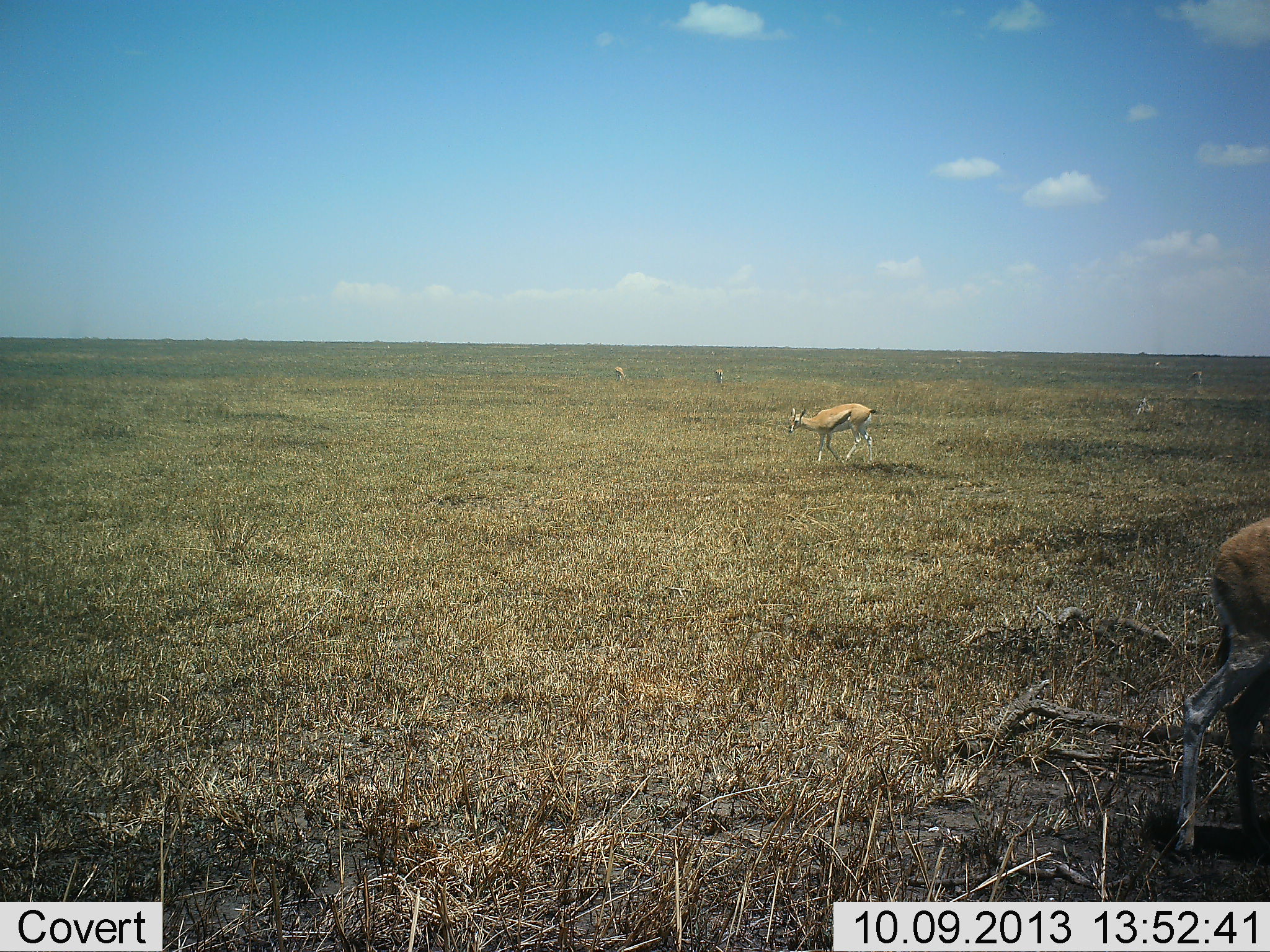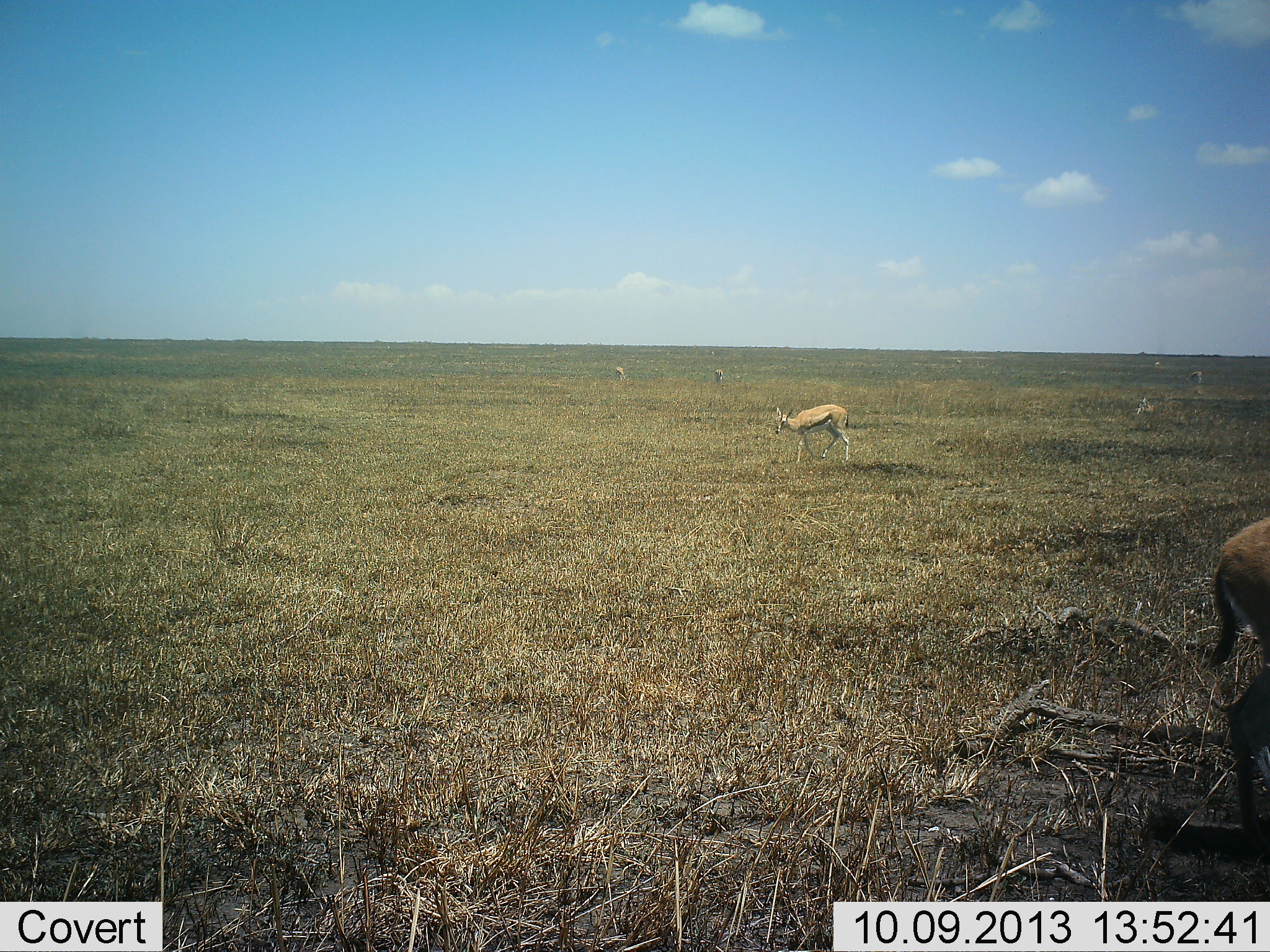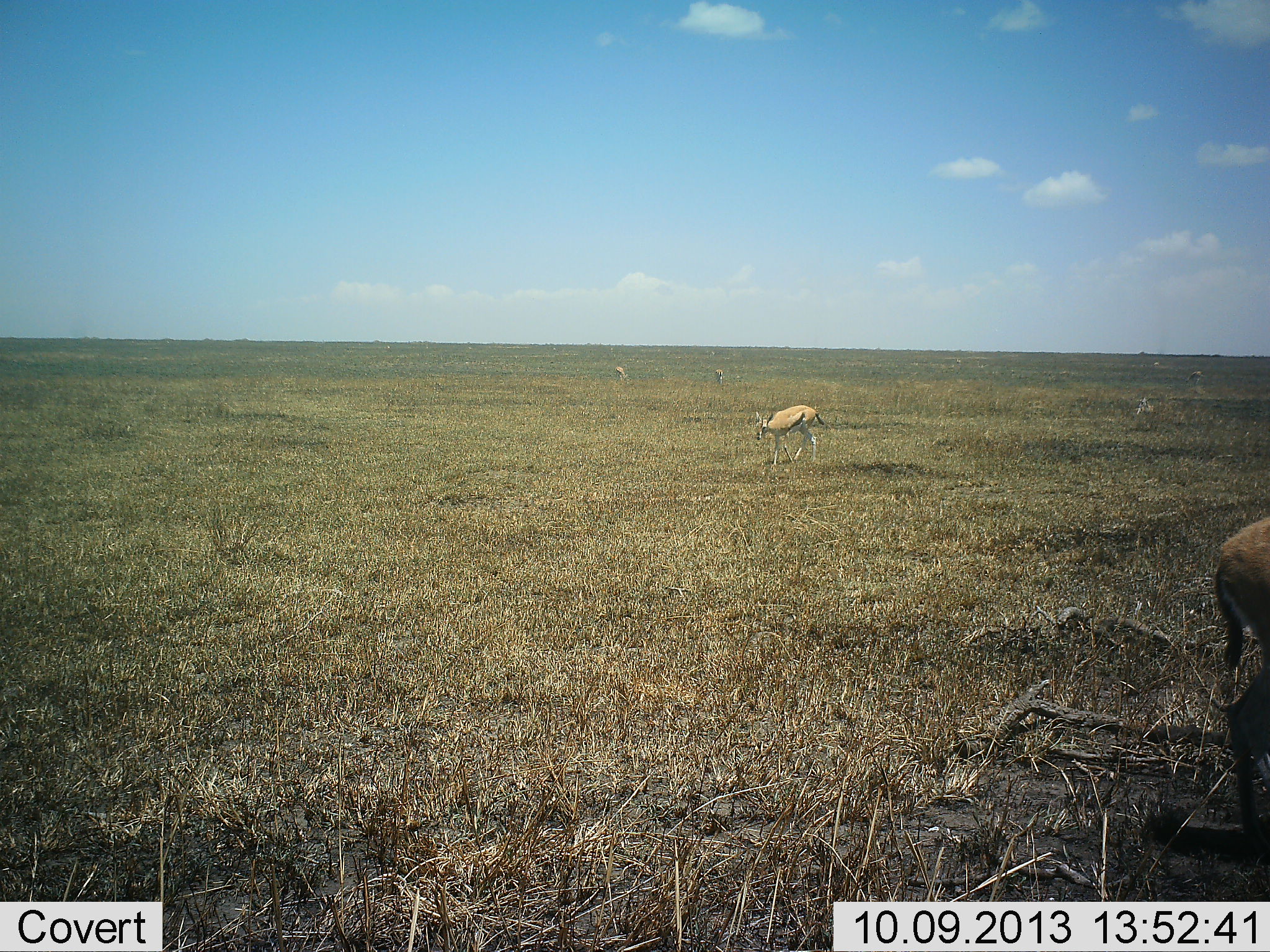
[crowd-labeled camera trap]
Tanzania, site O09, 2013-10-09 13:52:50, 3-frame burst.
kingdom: Animalia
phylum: Chordata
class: Mammalia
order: Artiodactyla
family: Bovidae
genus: Eudorcas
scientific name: Eudorcas thomsonii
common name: thomson's gazelle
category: gazellethomsons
Gazellethomsons (thomson's gazelle) (Eudorcas thomsonii), count 2. Behavior (volunteer vote fractions): standing 72%, resting 4%, moving 48%, interacting 0%. Young present (vote fraction): 4%. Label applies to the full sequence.